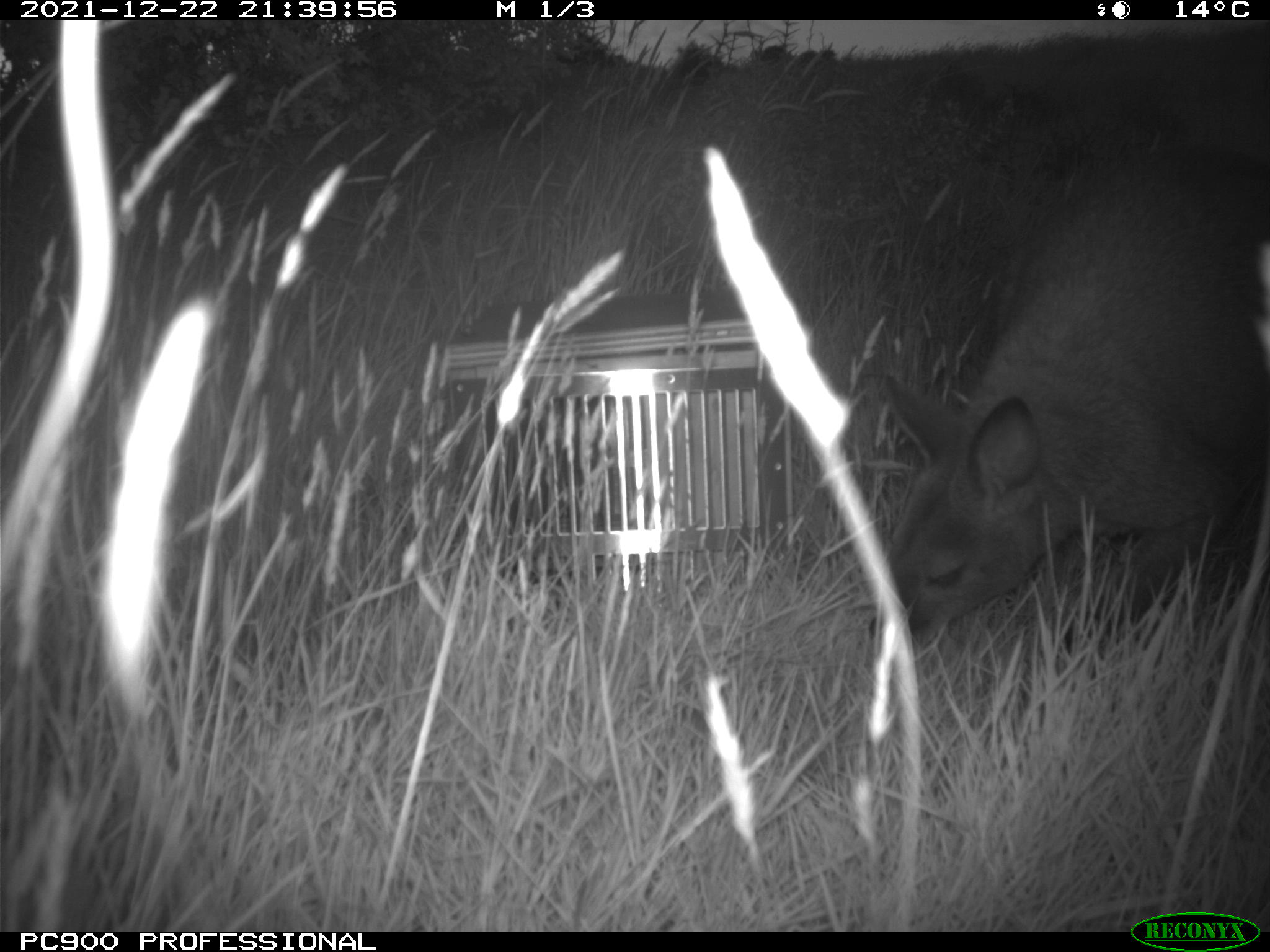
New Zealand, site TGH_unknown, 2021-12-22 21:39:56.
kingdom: Animalia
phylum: Chordata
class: Mammalia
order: Diprotodontia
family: Macropodidae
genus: Notamacropus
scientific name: Notamacropus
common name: wallaby